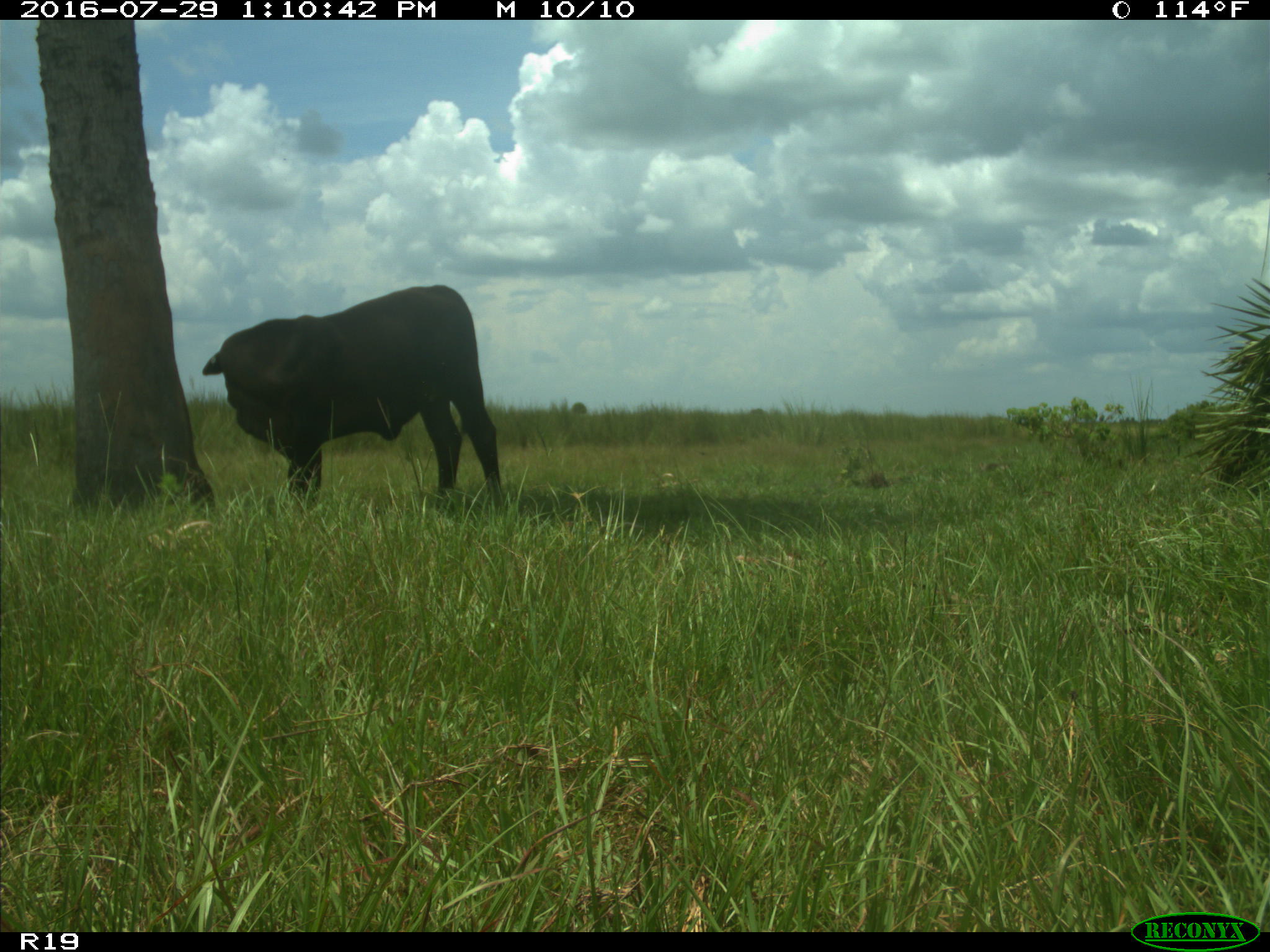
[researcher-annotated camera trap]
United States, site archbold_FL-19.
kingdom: Animalia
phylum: Chordata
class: Mammalia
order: Artiodactyla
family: Bovidae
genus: Bos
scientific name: Bos taurus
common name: domestic cow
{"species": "Bos taurus (domestic cow)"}